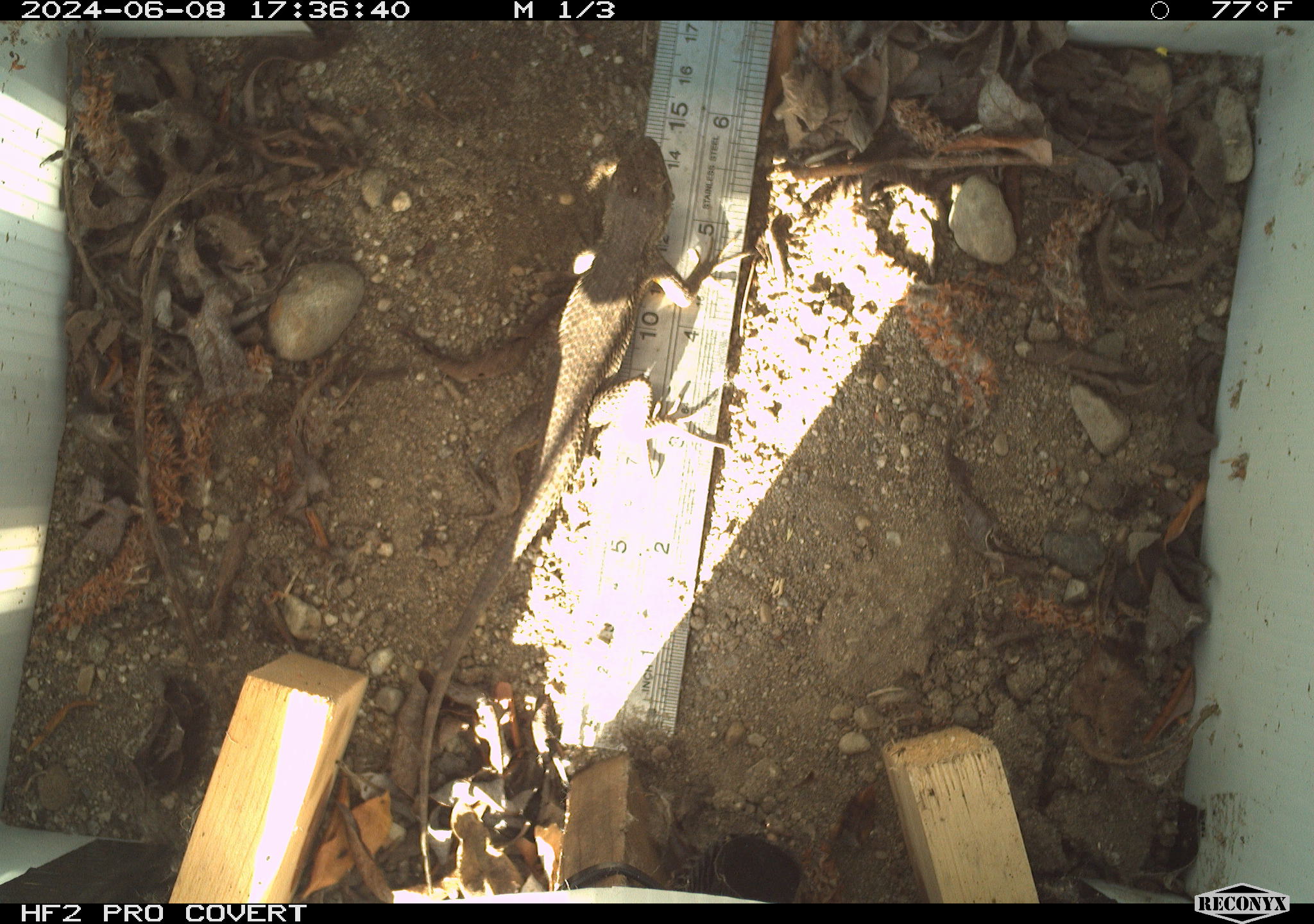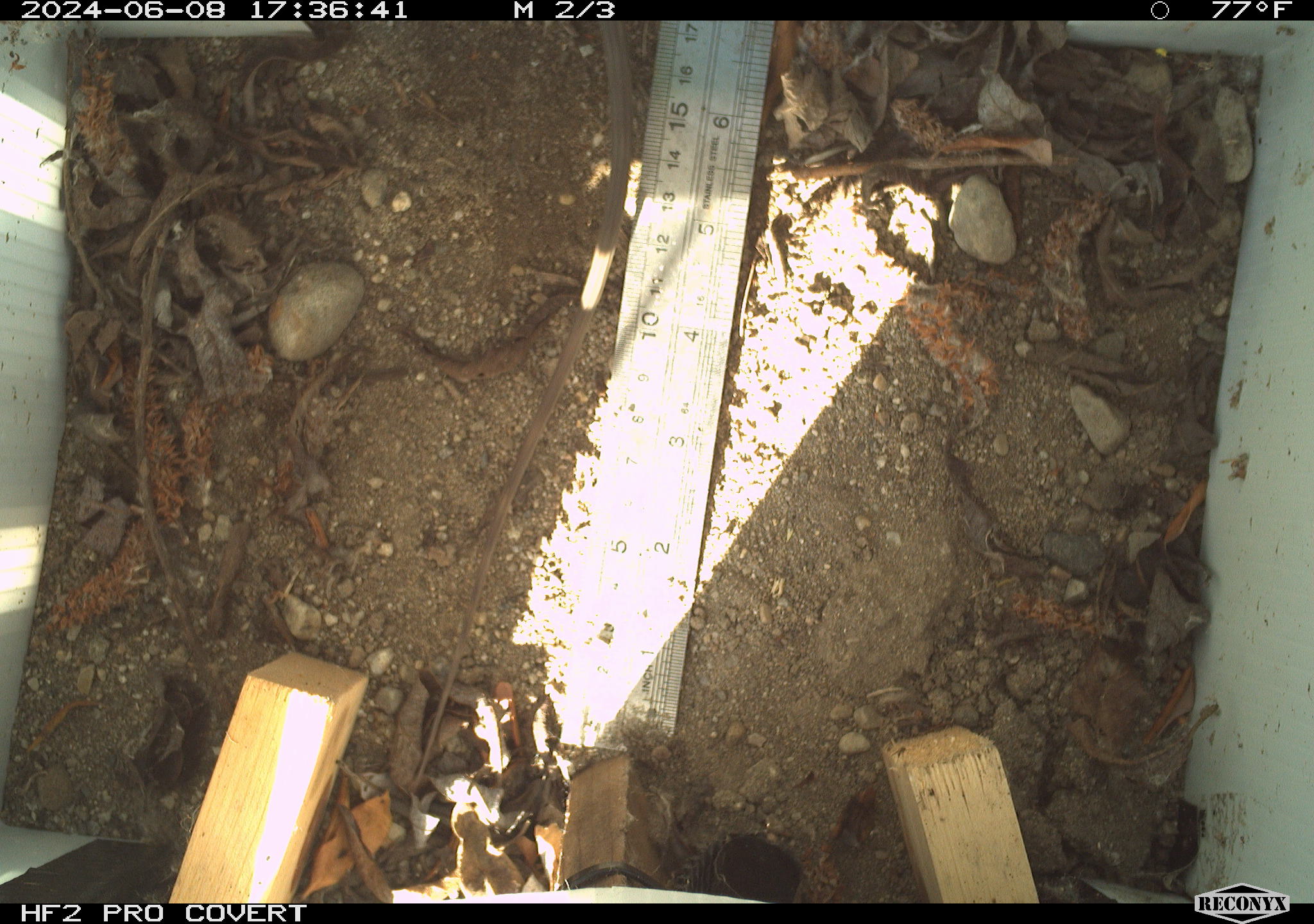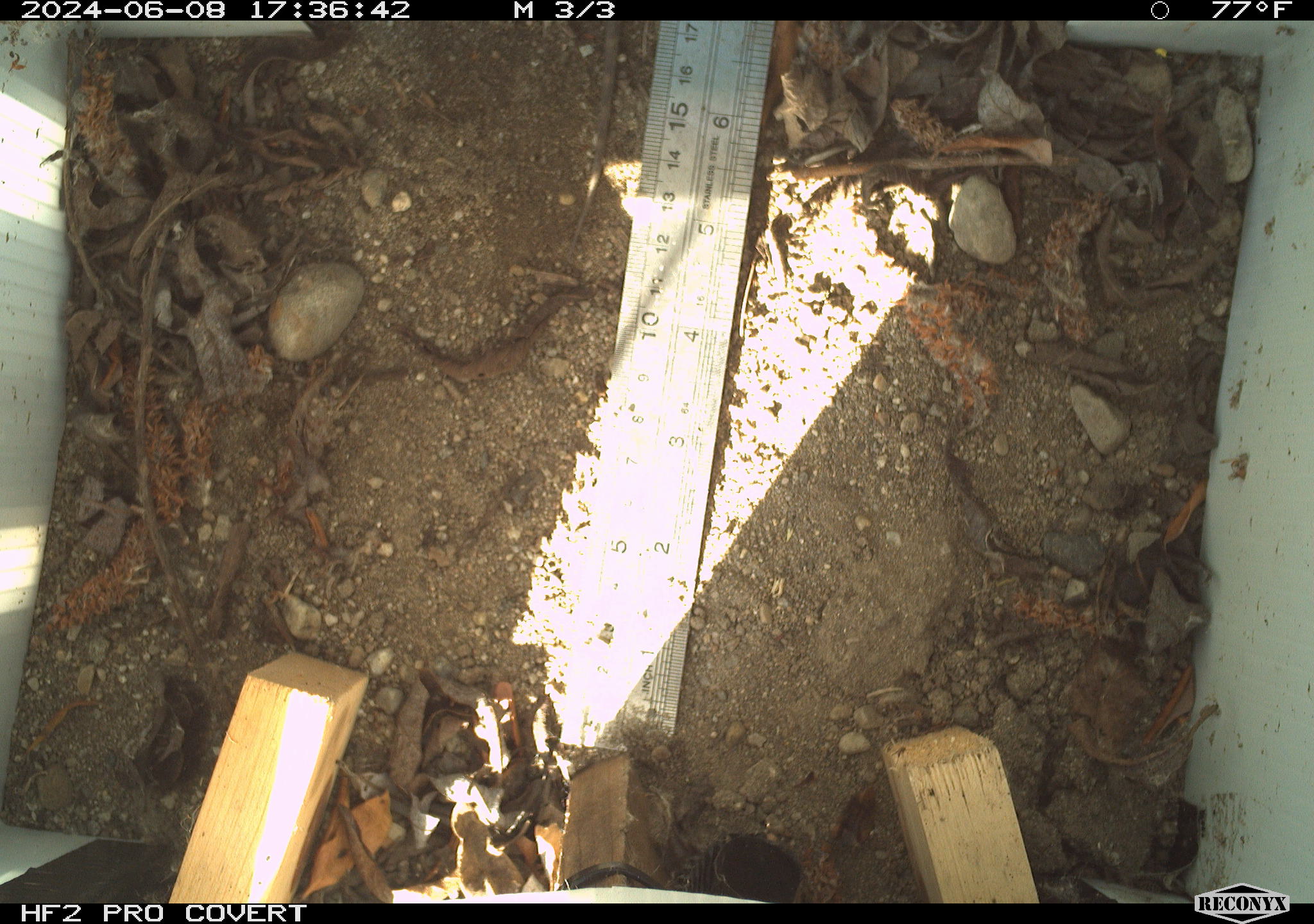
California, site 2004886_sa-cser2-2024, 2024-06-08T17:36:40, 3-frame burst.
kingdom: Animalia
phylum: Chordata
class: Reptilia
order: Squamata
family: Phrynosomatidae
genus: Sceloporus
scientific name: Sceloporus occidentalis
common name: western fence lizard